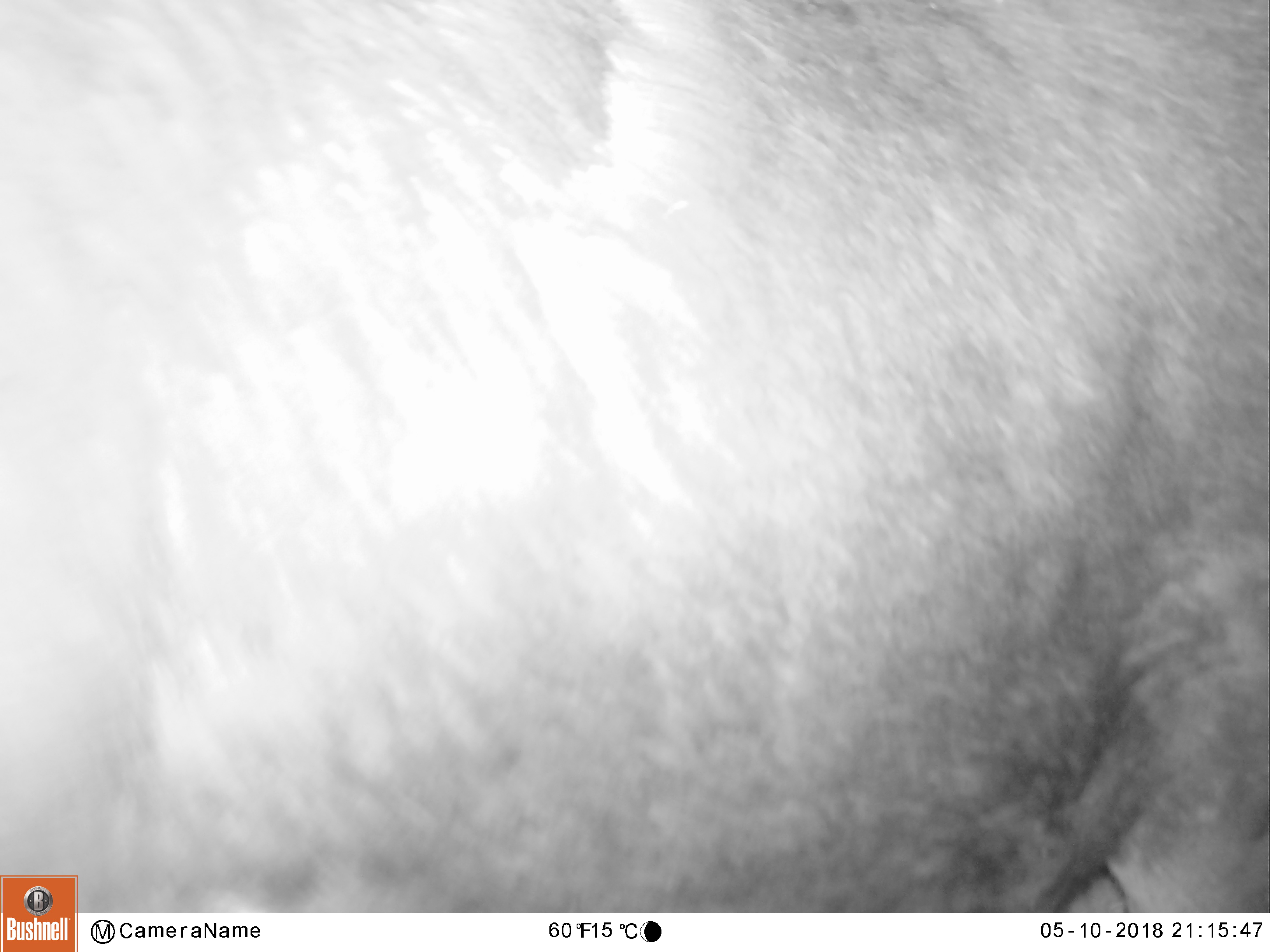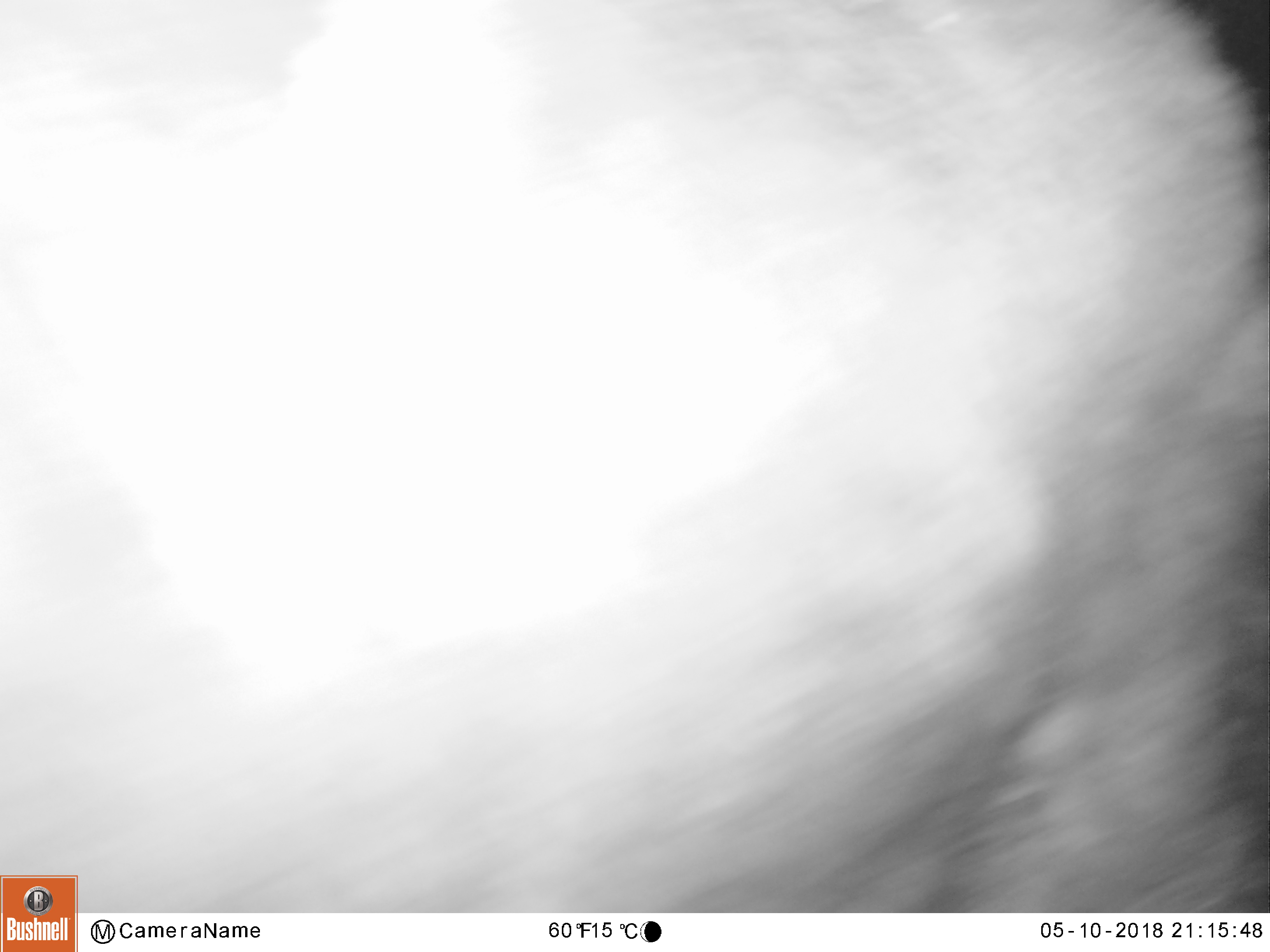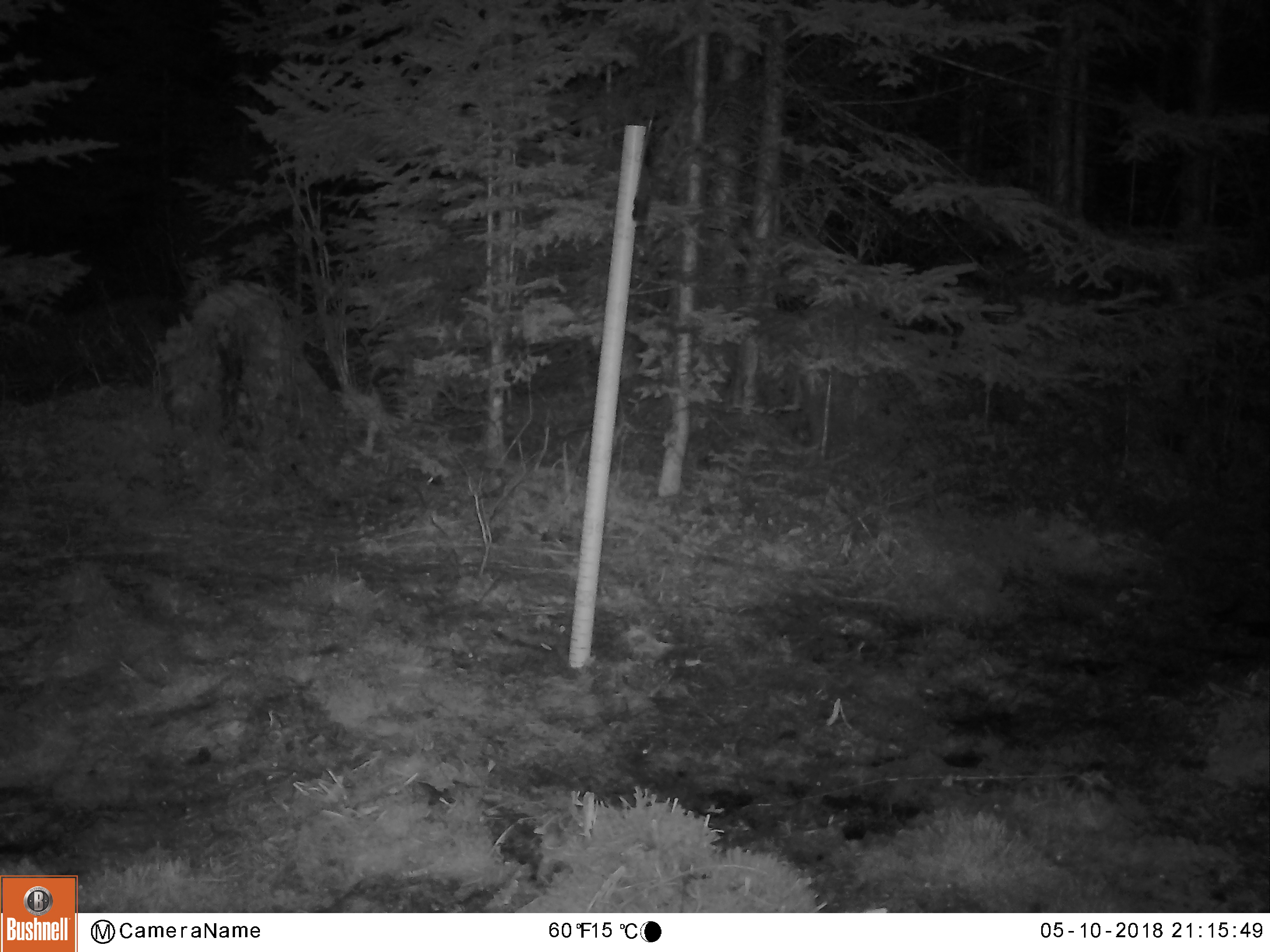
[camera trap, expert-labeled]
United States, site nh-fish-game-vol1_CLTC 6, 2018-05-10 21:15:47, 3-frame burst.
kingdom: Animalia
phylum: Chordata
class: Mammalia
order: Artiodactyla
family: Cervidae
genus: Alces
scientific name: Alces alces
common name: moose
Moose (Alces alces).